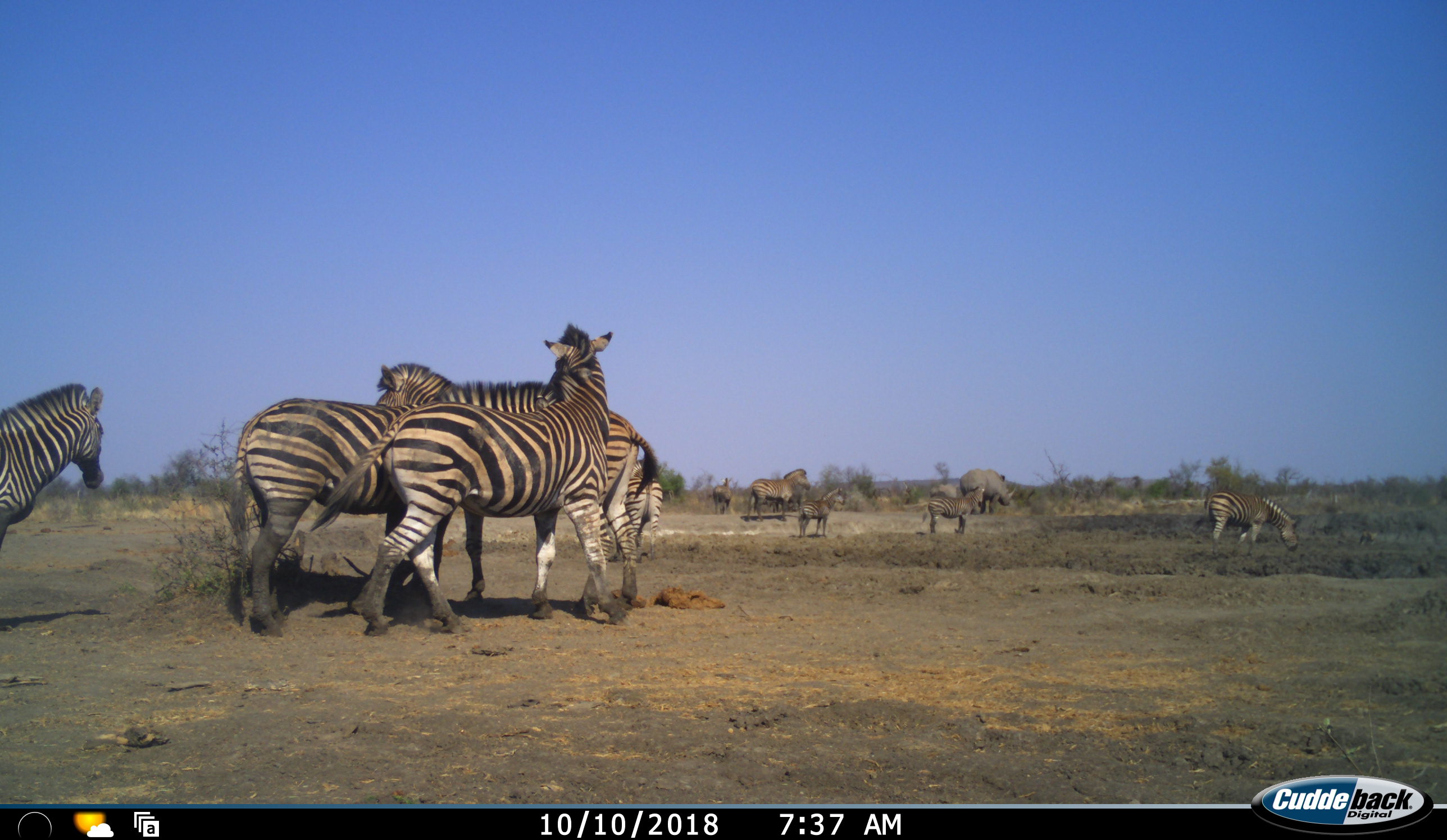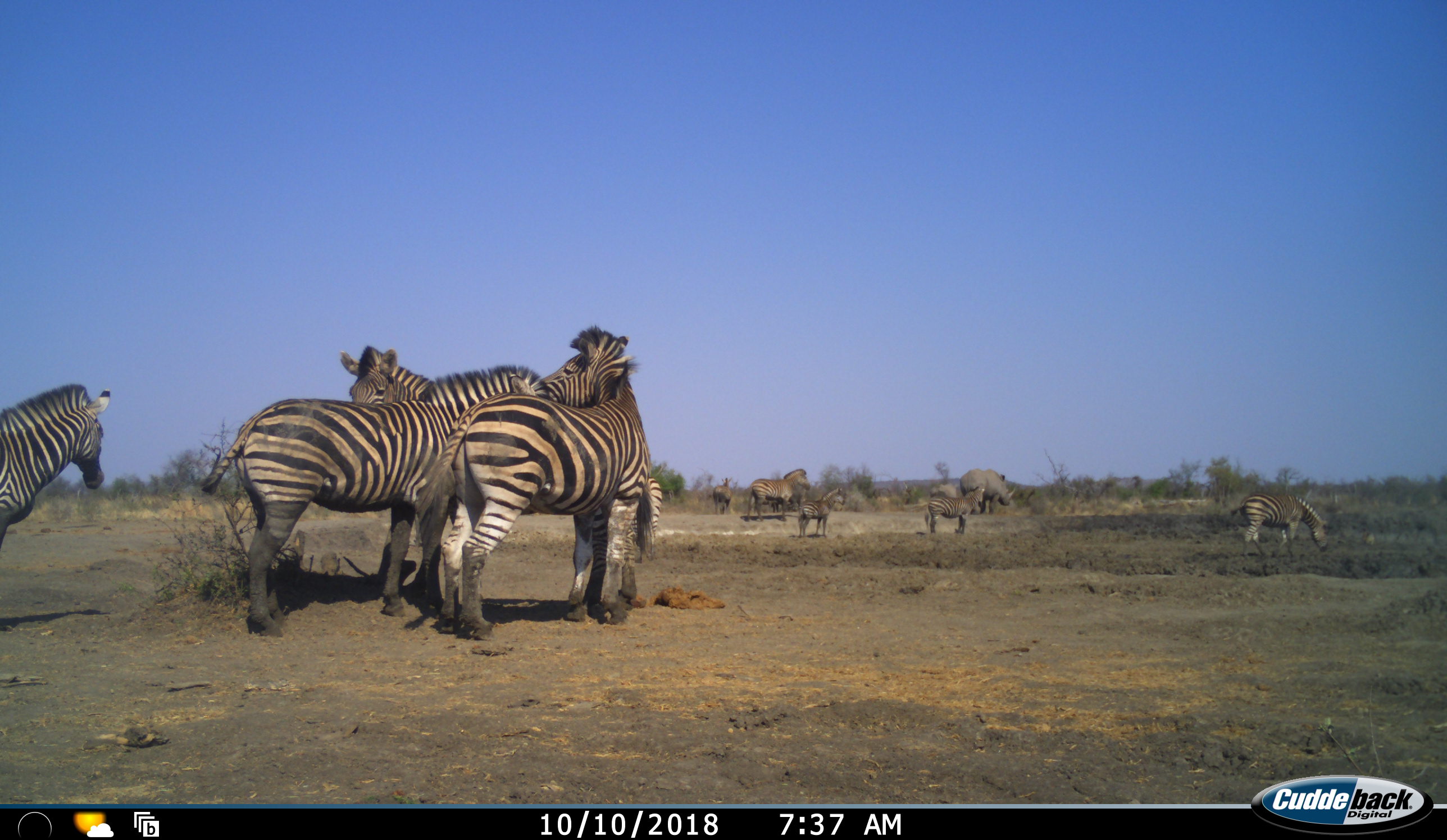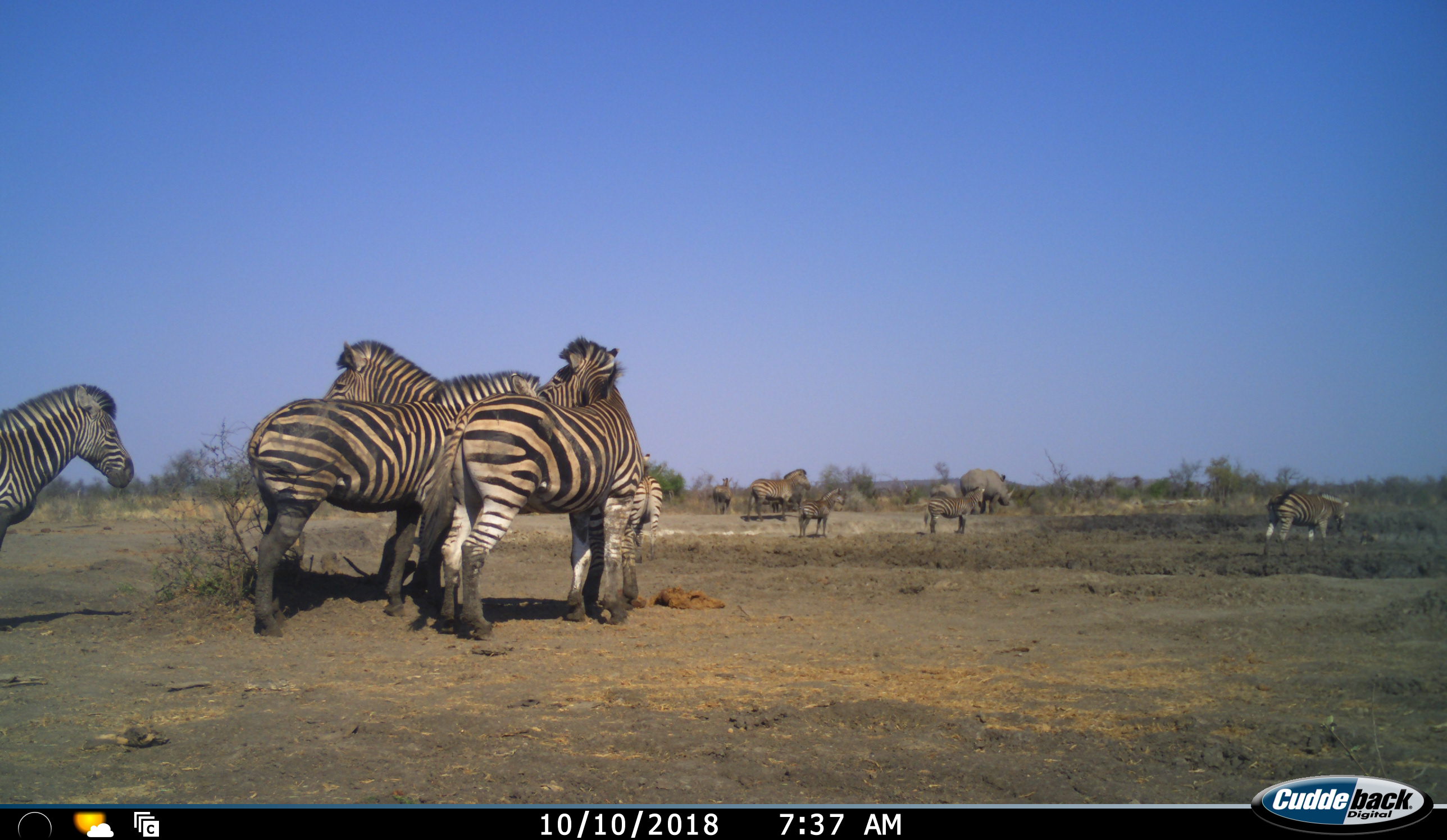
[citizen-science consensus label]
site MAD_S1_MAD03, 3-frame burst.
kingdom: Animalia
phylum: Chordata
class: Mammalia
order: Perissodactyla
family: Rhinocerotidae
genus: Ceratotherium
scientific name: Ceratotherium simum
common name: white rhinoceros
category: rhinoceroswhite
Rhinoceroswhite (white rhinoceros) (Ceratotherium simum), count 2. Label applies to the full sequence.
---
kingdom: Animalia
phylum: Chordata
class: Mammalia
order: Perissodactyla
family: Equidae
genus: Equus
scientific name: Equus quagga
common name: plains zebra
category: zebraplains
Zebraplains (plains zebra) (Equus quagga), count 10. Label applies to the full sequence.